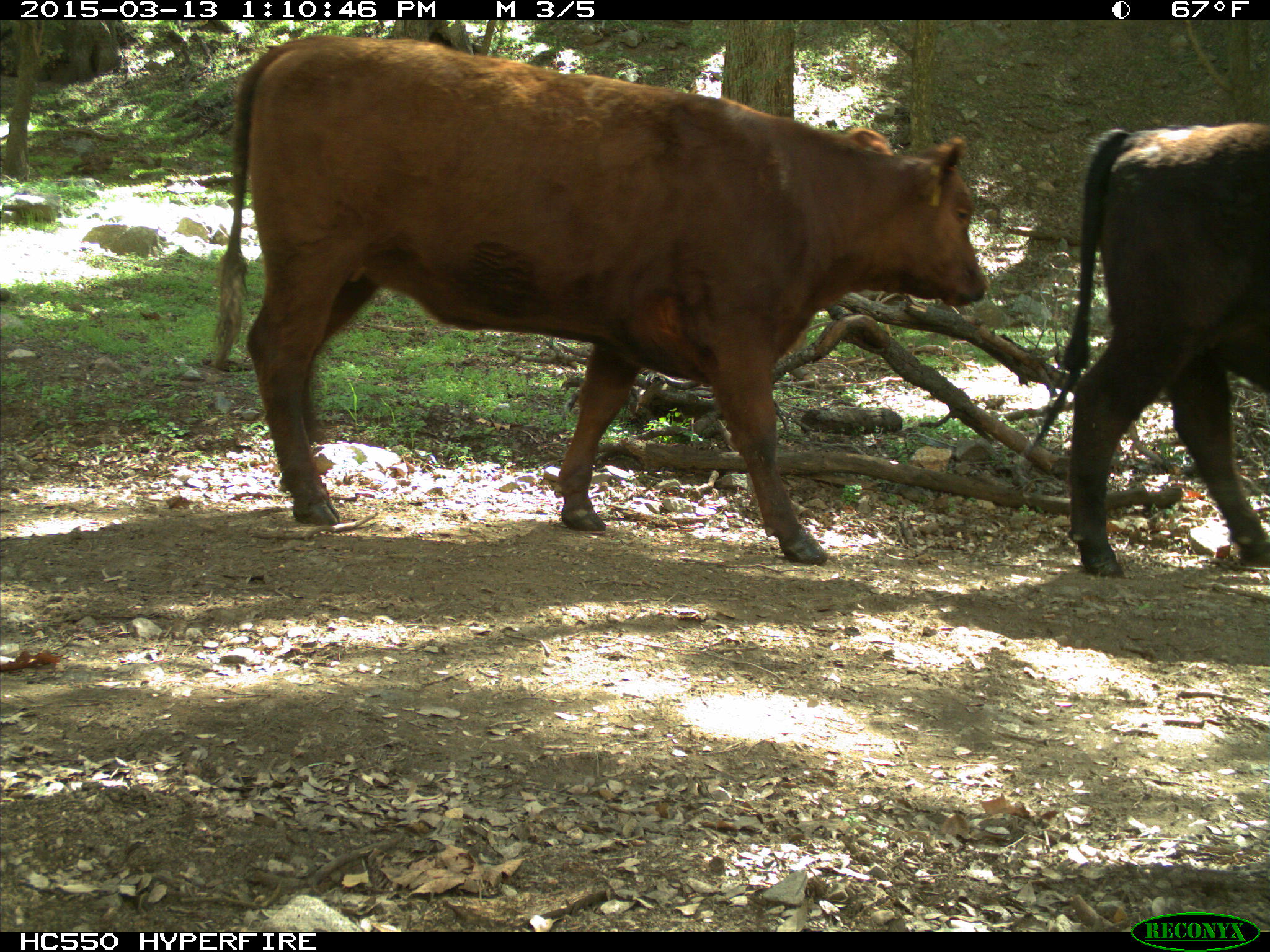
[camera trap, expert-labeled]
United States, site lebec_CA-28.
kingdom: Animalia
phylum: Chordata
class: Mammalia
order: Artiodactyla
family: Bovidae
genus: Bos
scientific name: Bos taurus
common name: domestic cow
Bos taurus (domestic cow).